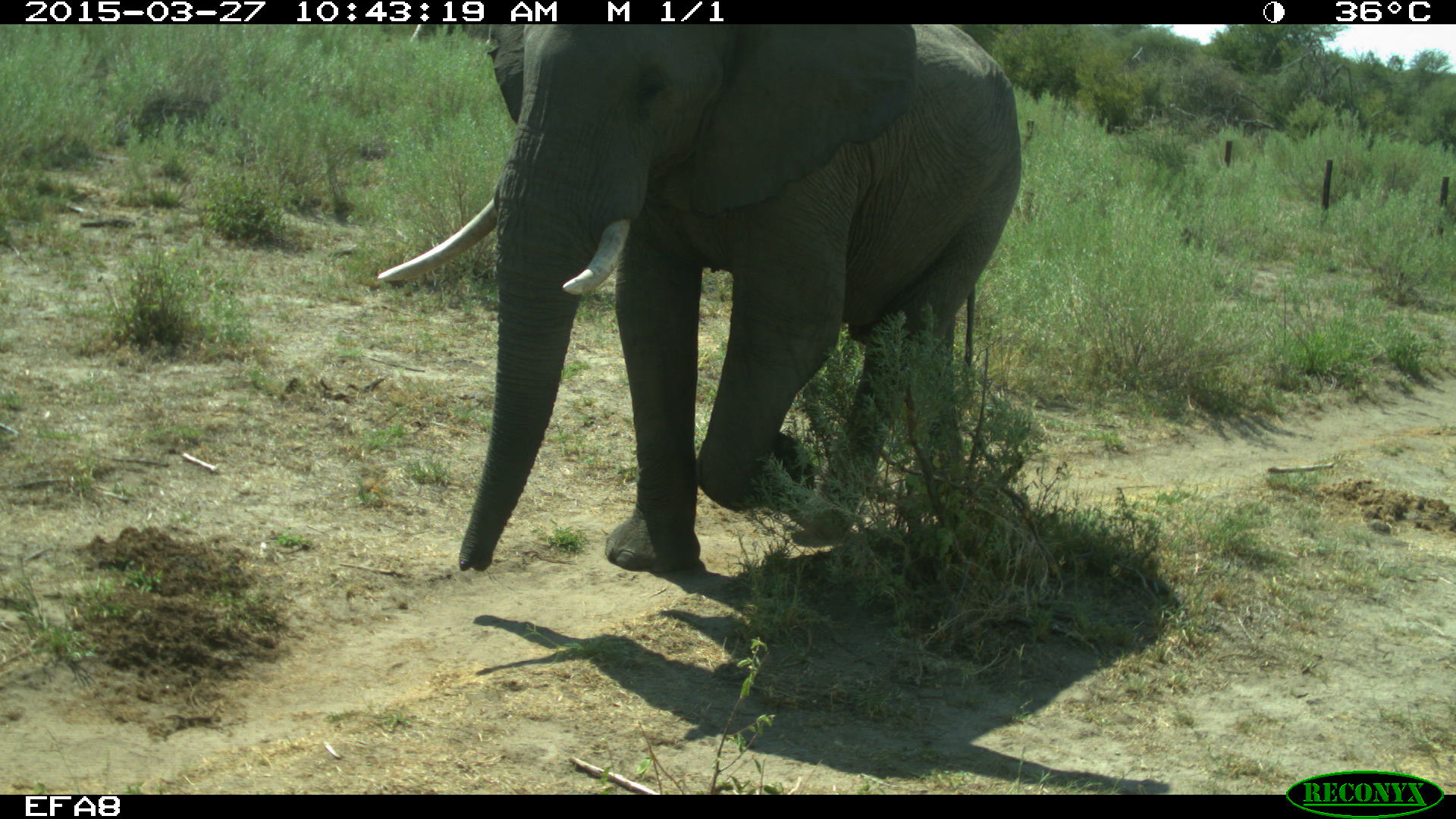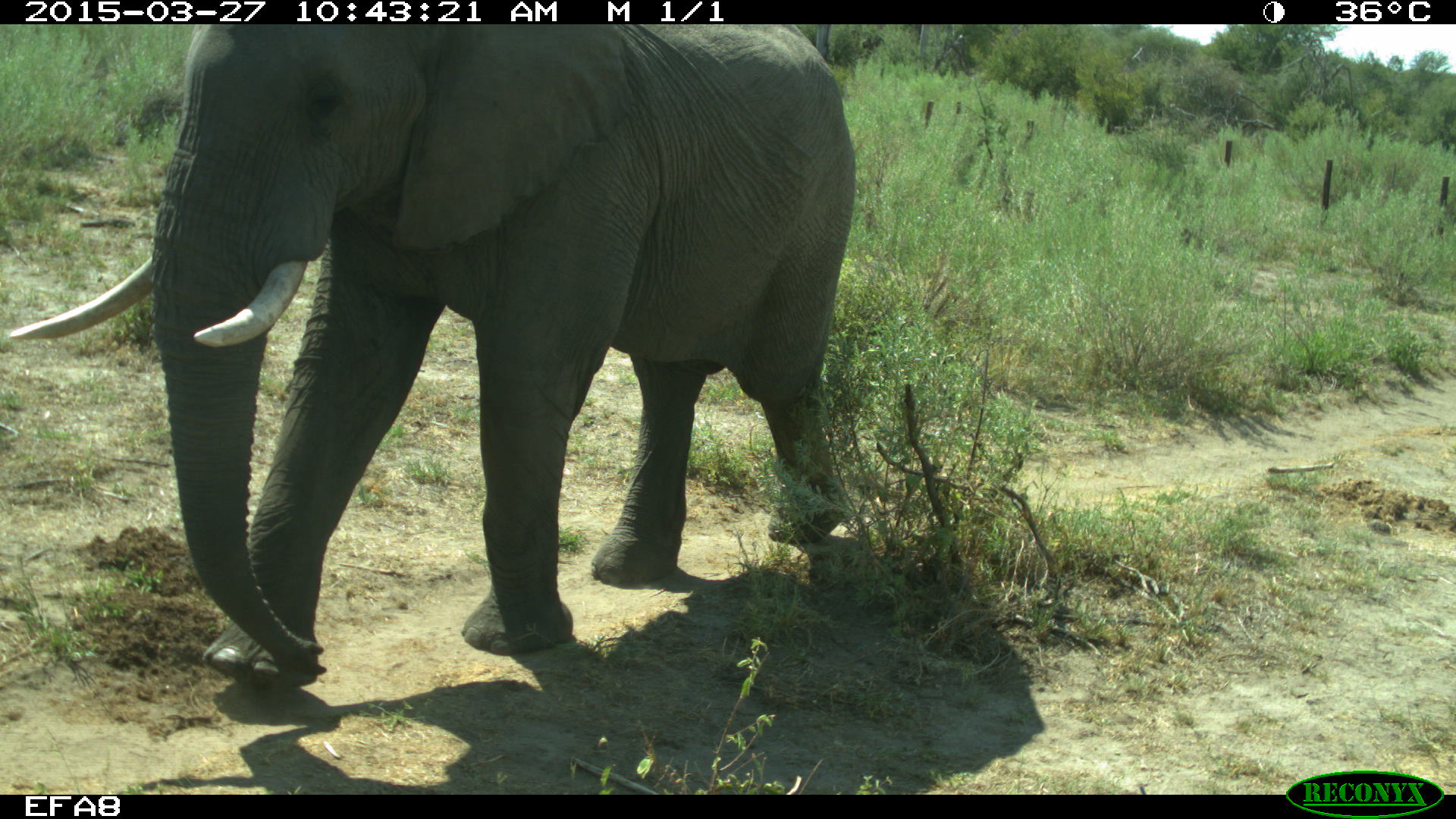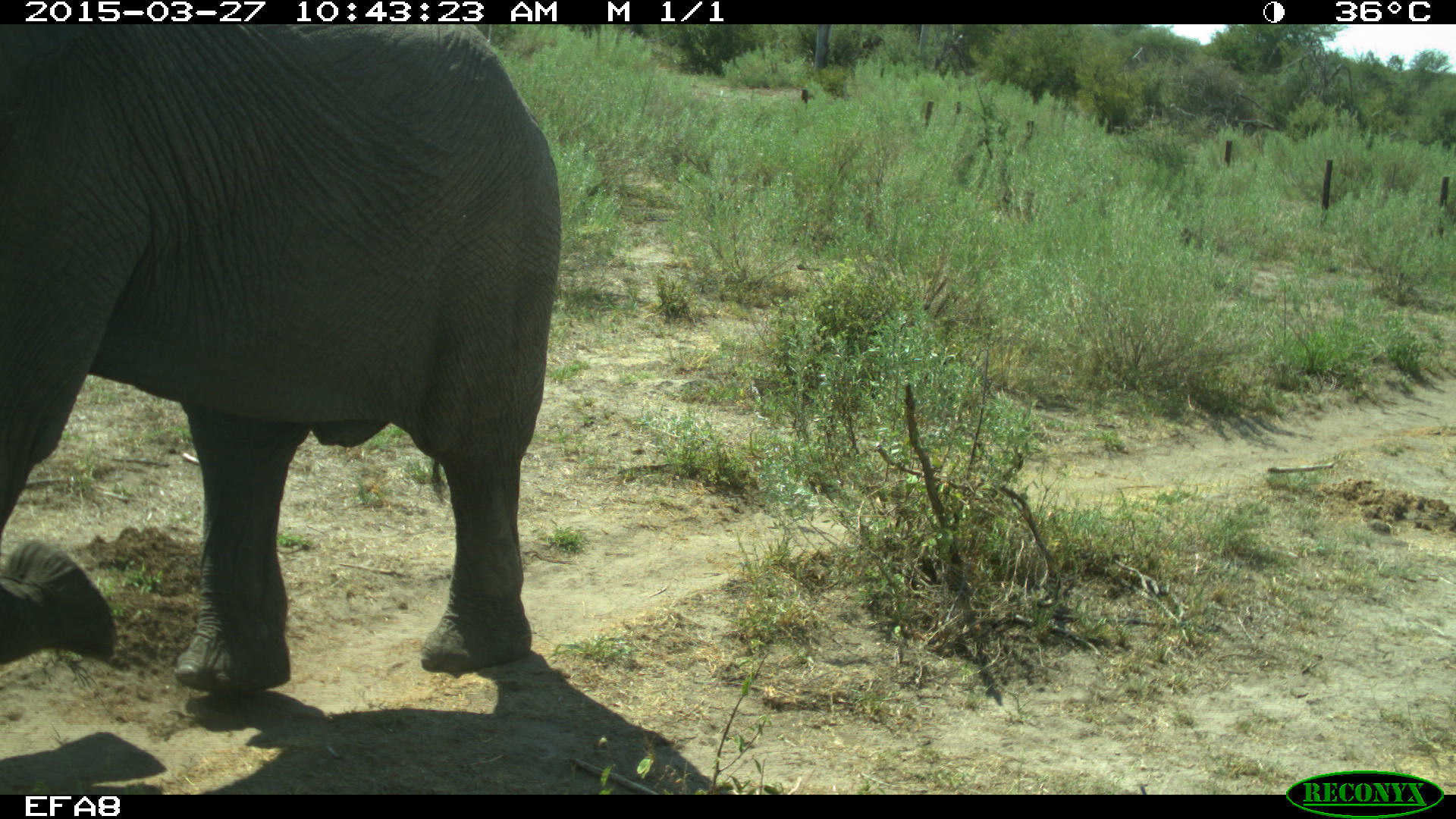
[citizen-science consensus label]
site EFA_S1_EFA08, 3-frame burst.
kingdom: Animalia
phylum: Chordata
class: Mammalia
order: Proboscidea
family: Elephantidae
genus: Loxodonta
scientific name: Loxodonta africana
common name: african bush elephant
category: elephant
Elephant (african bush elephant) (Loxodonta africana), count 1. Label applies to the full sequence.